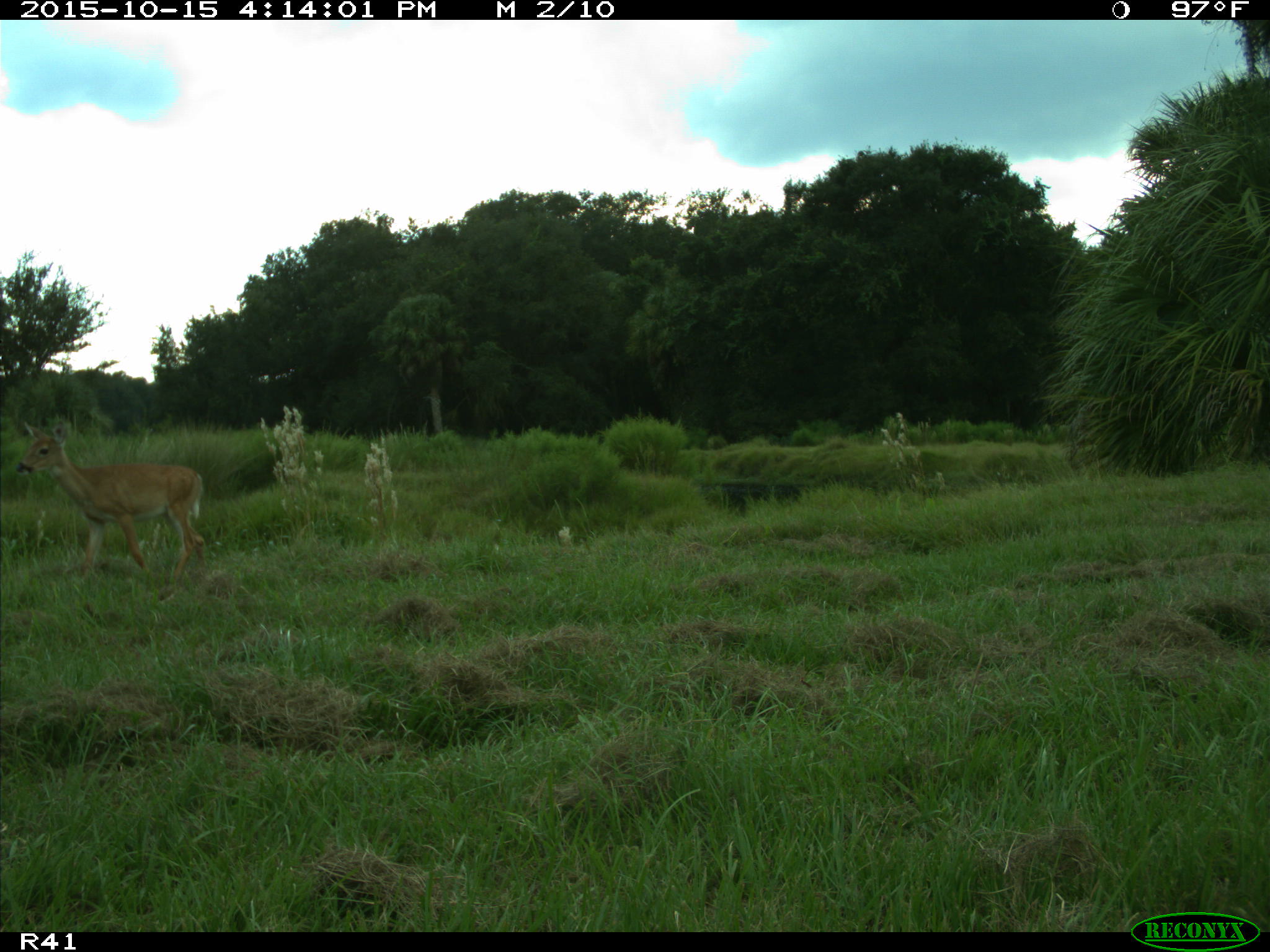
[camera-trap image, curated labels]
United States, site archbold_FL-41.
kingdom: Animalia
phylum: Chordata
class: Mammalia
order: Artiodactyla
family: Cervidae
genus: Odocoileus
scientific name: Odocoileus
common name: deer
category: unidentified deer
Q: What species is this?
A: Unidentified deer (deer) (Odocoileus).